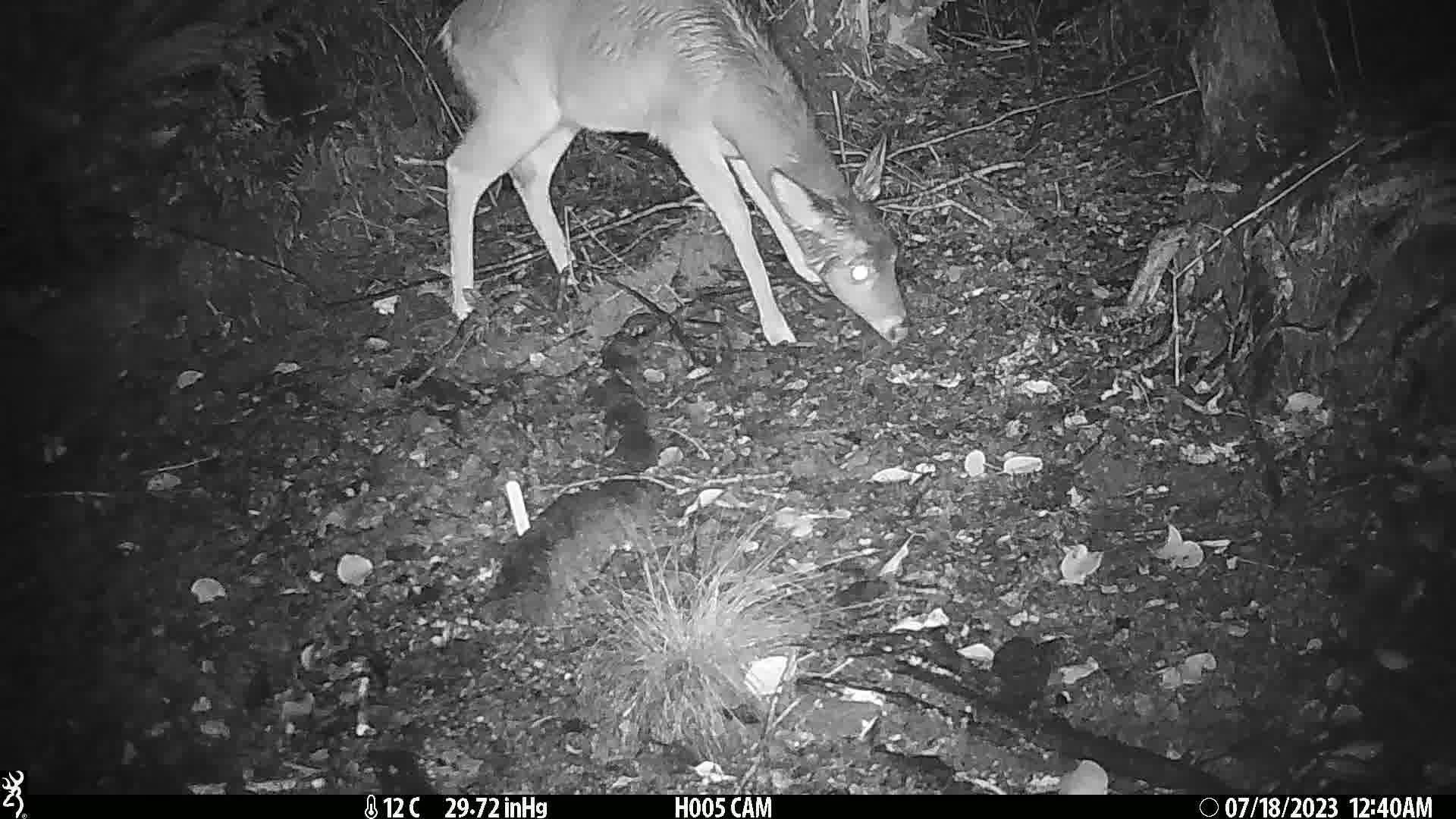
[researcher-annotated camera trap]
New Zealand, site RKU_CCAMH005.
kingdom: Animalia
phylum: Chordata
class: Mammalia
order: Artiodactyla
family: Cervidae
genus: Odocoileus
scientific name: Odocoileus virginianus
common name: white-tailed deer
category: white tailed deer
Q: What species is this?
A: White tailed deer (white-tailed deer) (Odocoileus virginianus).